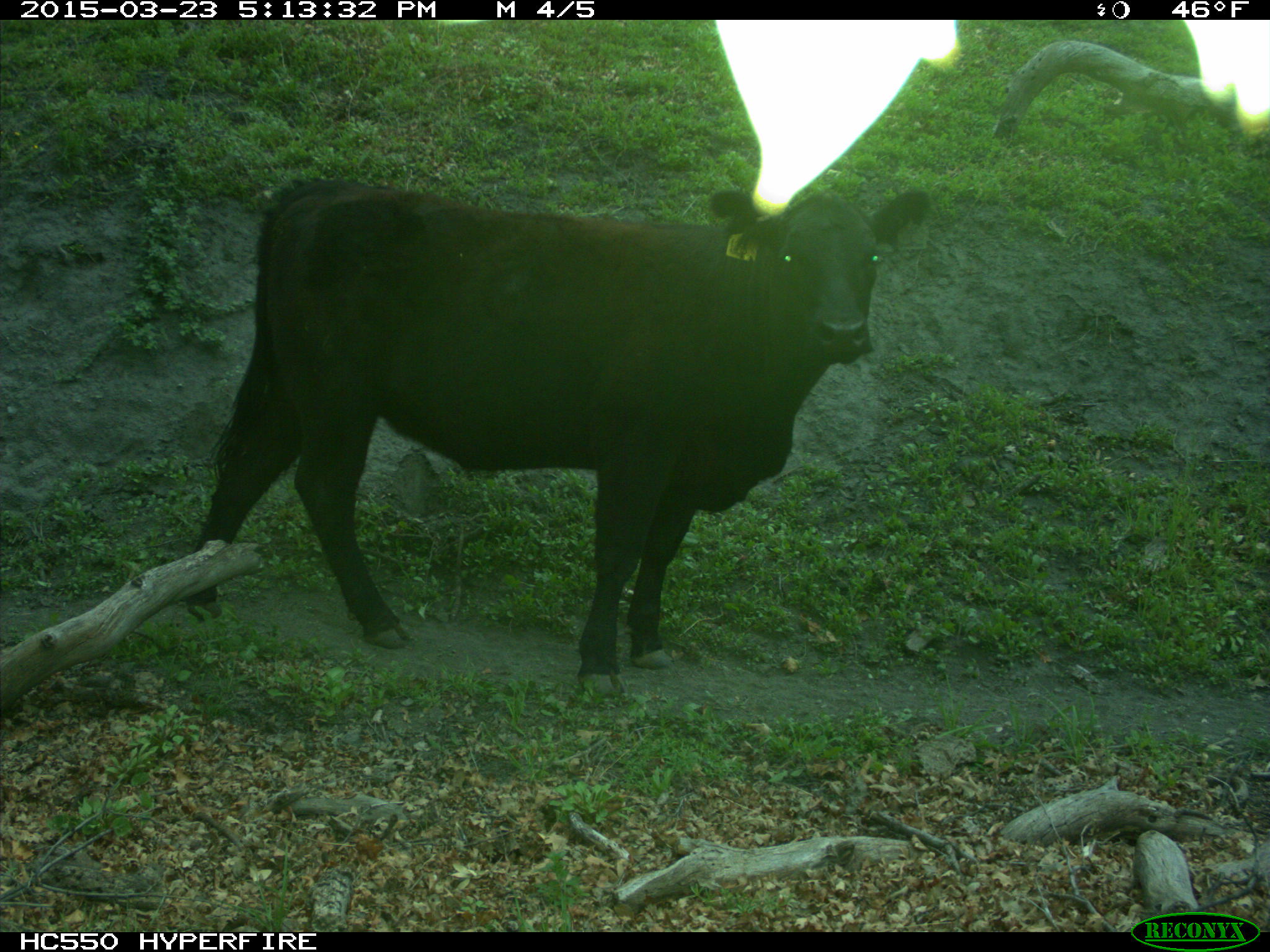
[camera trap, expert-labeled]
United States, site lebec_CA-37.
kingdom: Animalia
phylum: Chordata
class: Mammalia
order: Artiodactyla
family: Bovidae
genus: Bos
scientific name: Bos taurus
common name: domestic cow